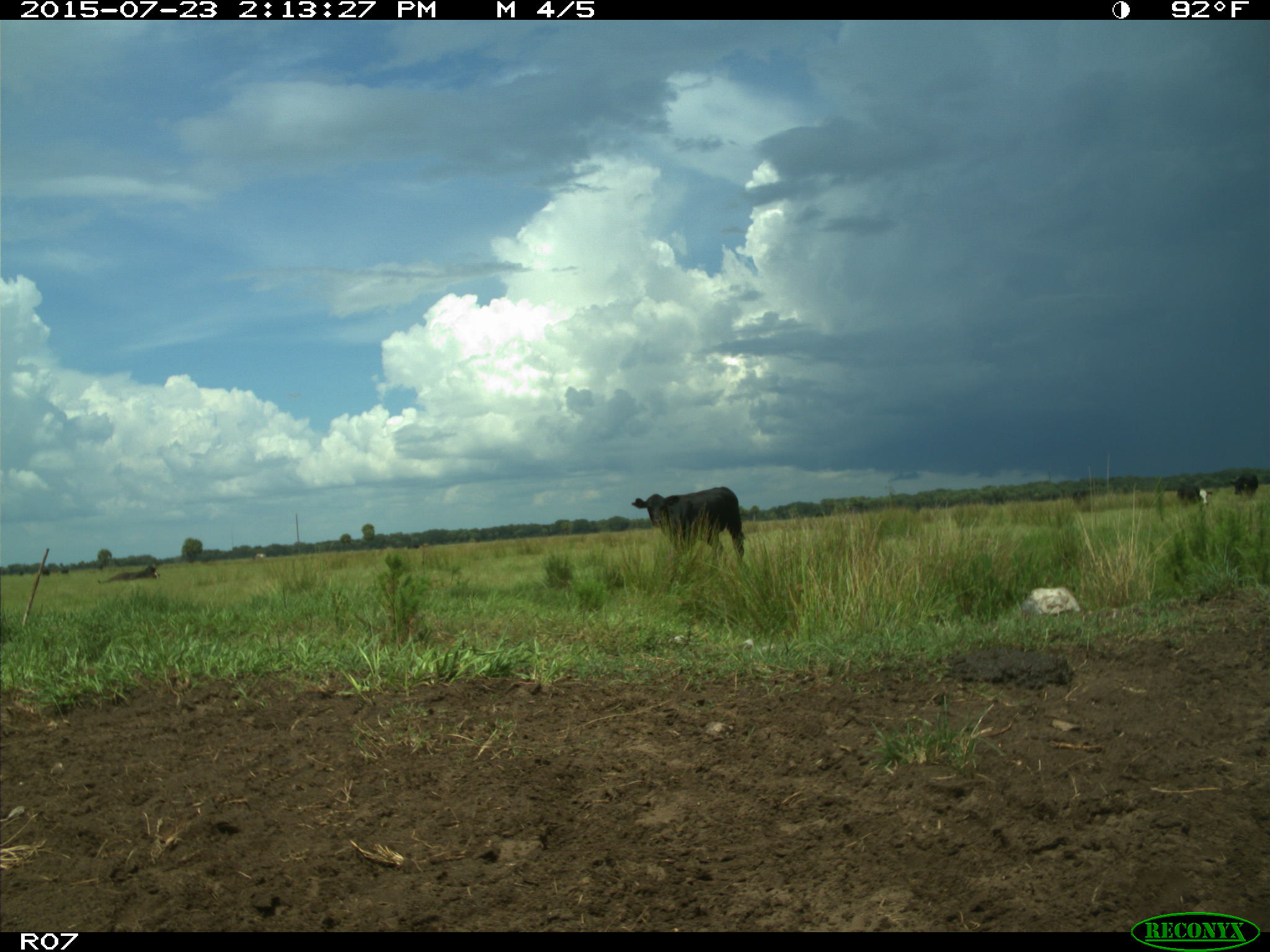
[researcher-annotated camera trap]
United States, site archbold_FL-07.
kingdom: Animalia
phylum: Chordata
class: Mammalia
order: Artiodactyla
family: Bovidae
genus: Bos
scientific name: Bos taurus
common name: domestic cow